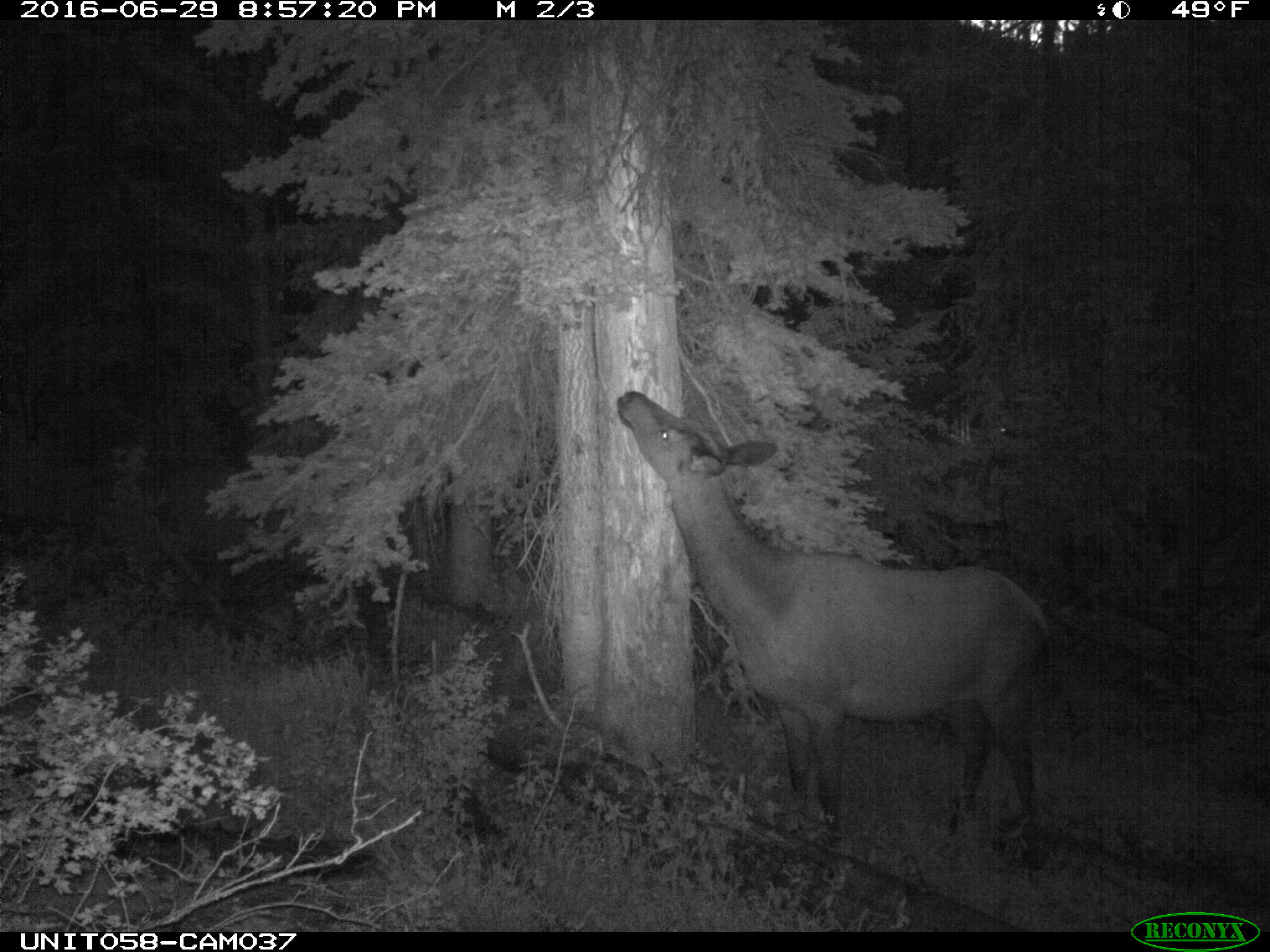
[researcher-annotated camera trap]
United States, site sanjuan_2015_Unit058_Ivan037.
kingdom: Animalia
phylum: Chordata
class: Mammalia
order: Artiodactyla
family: Cervidae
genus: Cervus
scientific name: Cervus elaphus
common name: red deer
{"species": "Cervus elaphus (red deer)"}